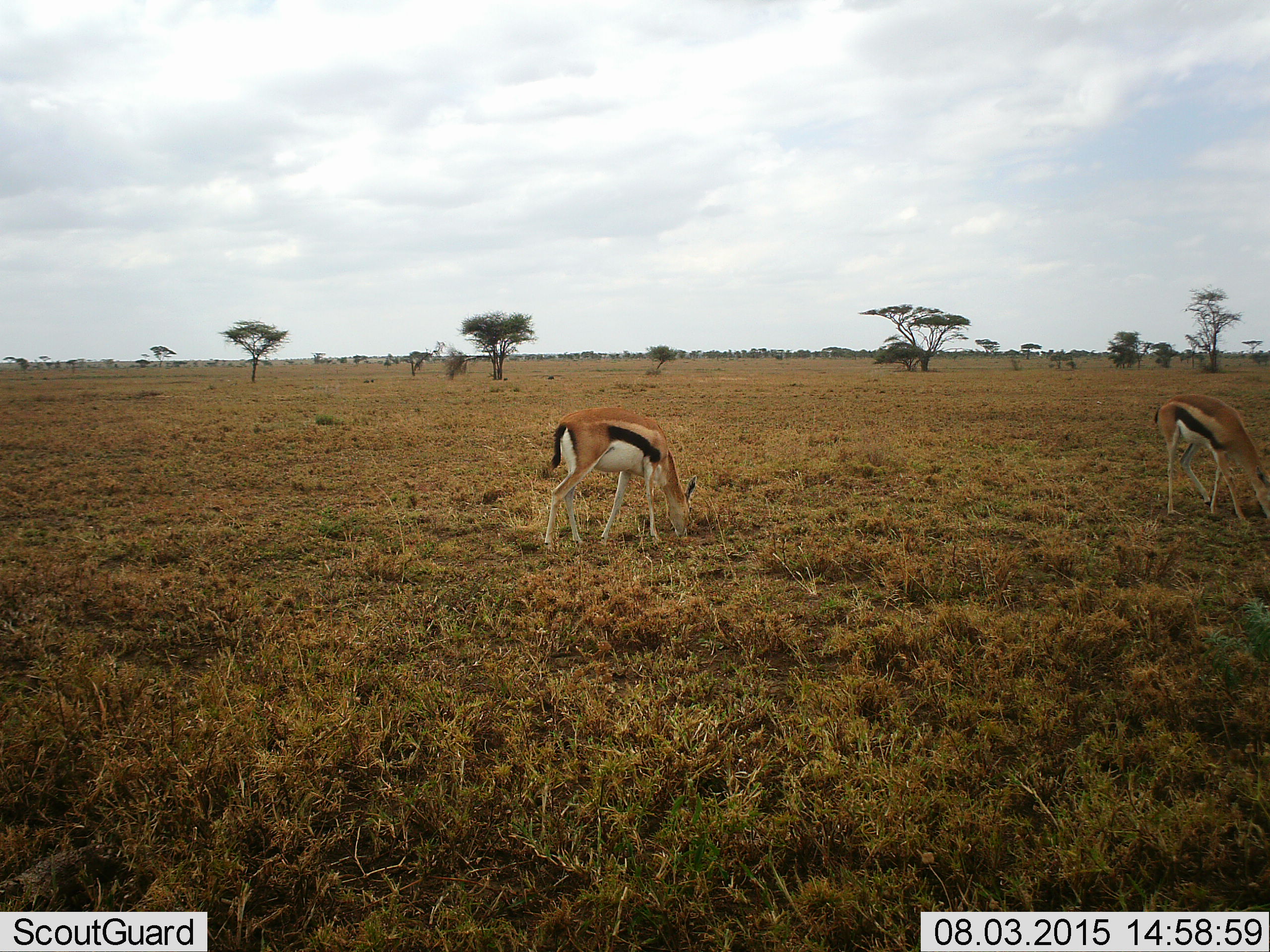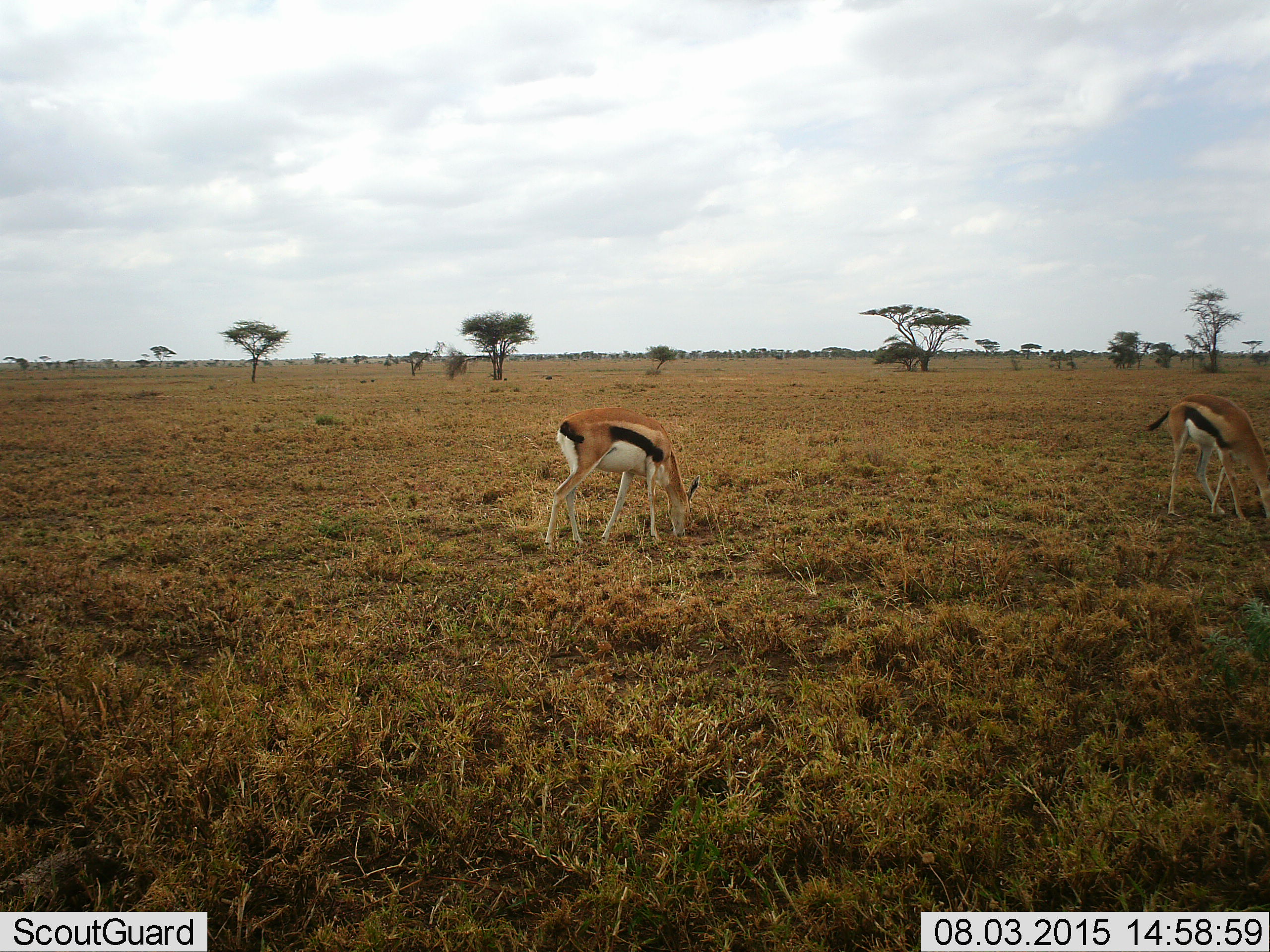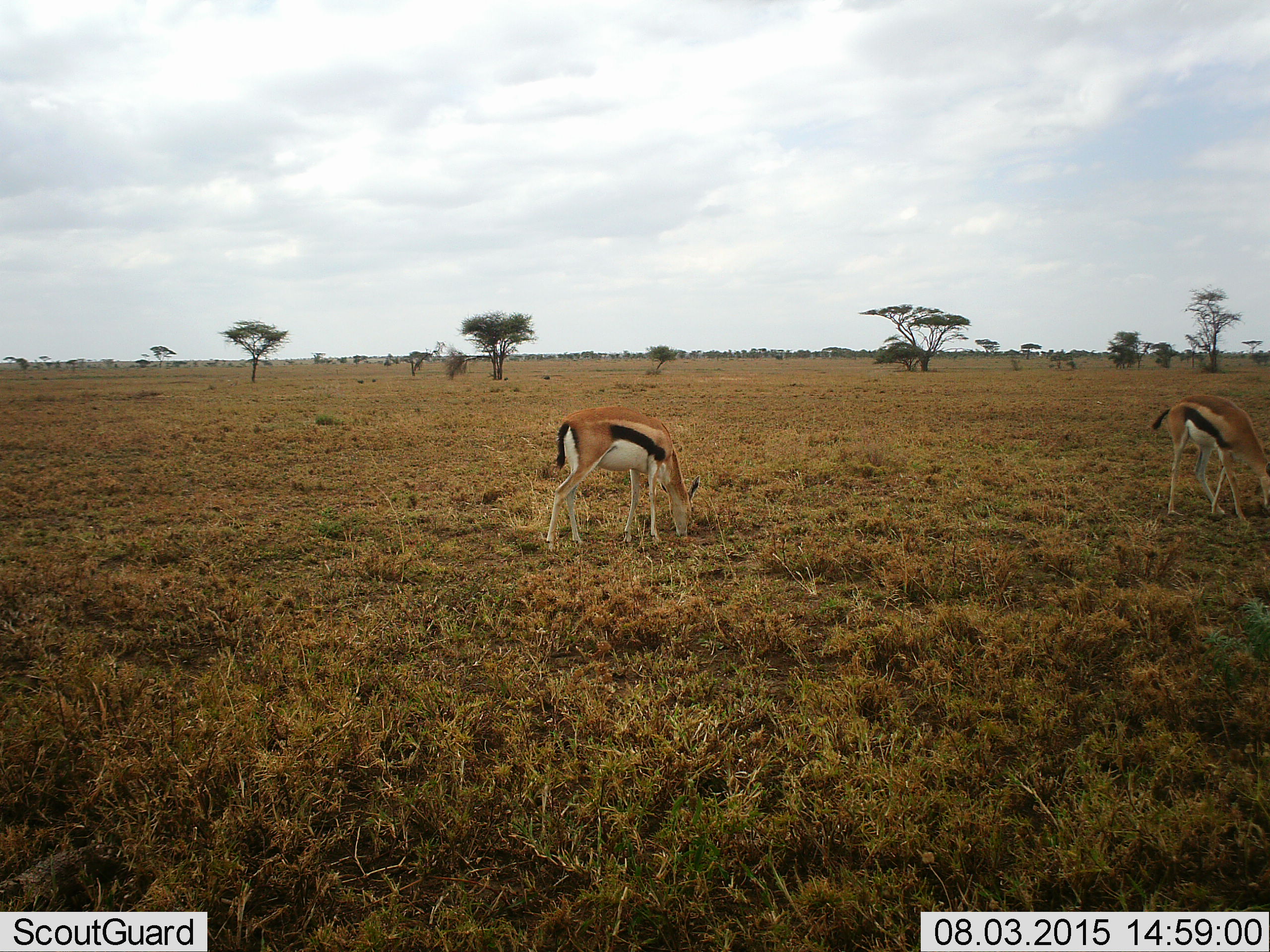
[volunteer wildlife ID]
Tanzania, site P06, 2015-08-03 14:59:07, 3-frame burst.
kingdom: Animalia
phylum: Chordata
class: Mammalia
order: Artiodactyla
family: Bovidae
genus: Eudorcas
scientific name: Eudorcas thomsonii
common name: thomson's gazelle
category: gazellethomsons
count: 2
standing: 14%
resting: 0%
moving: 29%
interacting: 0%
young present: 0%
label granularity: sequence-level